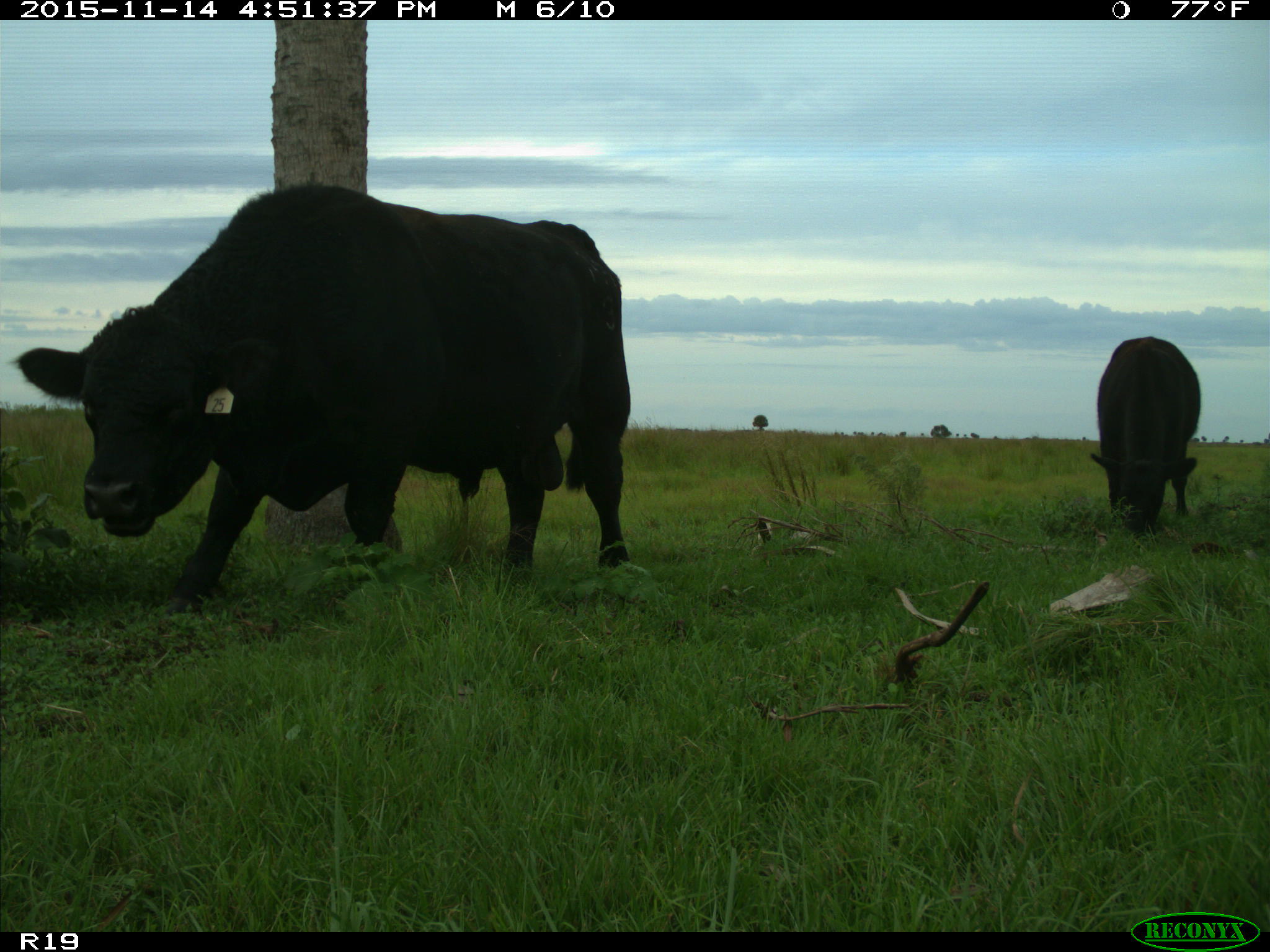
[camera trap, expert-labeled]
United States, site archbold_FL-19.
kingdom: Animalia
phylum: Chordata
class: Mammalia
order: Artiodactyla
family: Bovidae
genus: Bos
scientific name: Bos taurus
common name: domestic cow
Bos taurus (domestic cow).